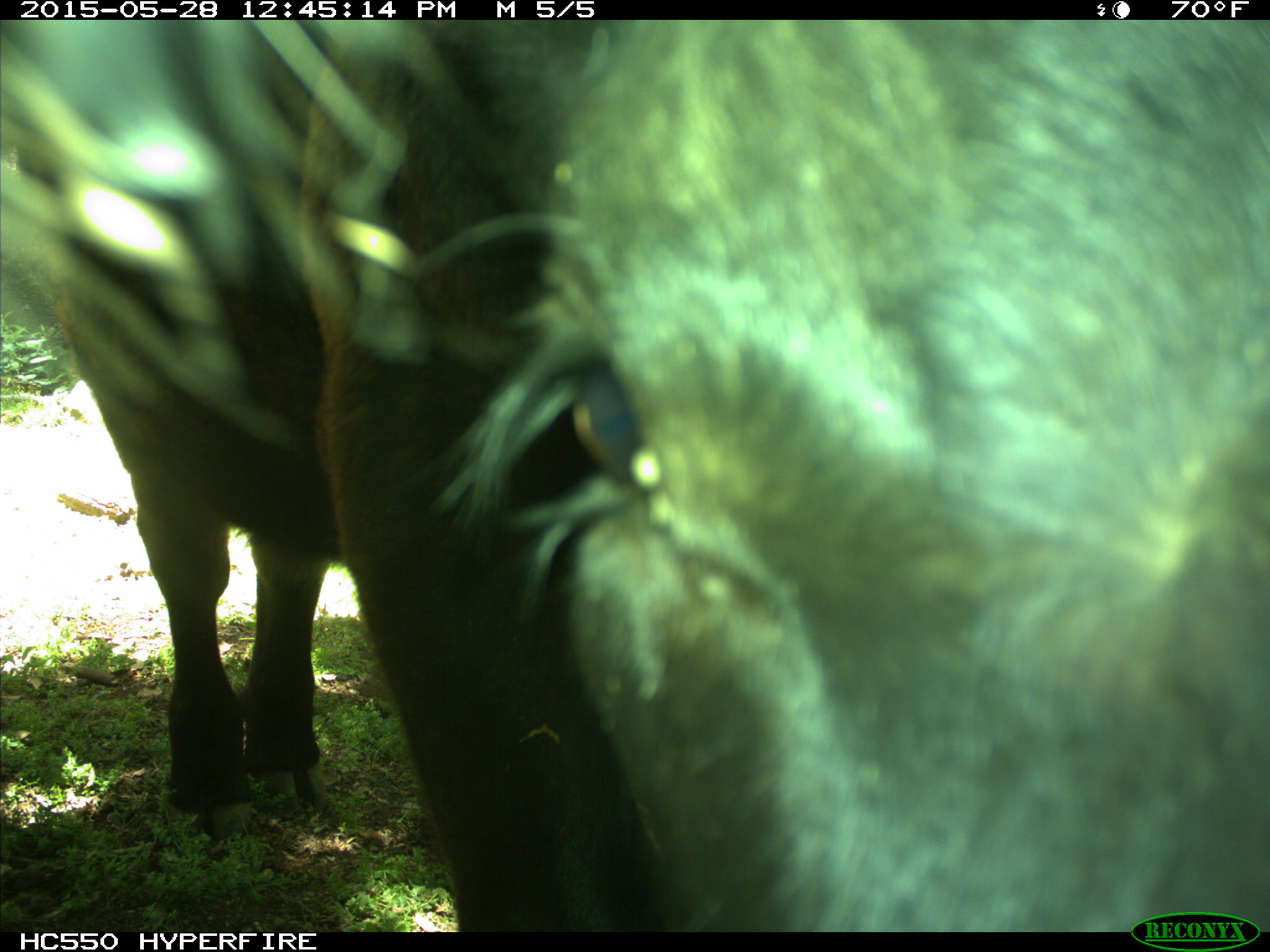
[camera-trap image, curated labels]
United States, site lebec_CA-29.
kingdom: Animalia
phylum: Chordata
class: Mammalia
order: Artiodactyla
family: Bovidae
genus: Bos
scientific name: Bos taurus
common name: domestic cow